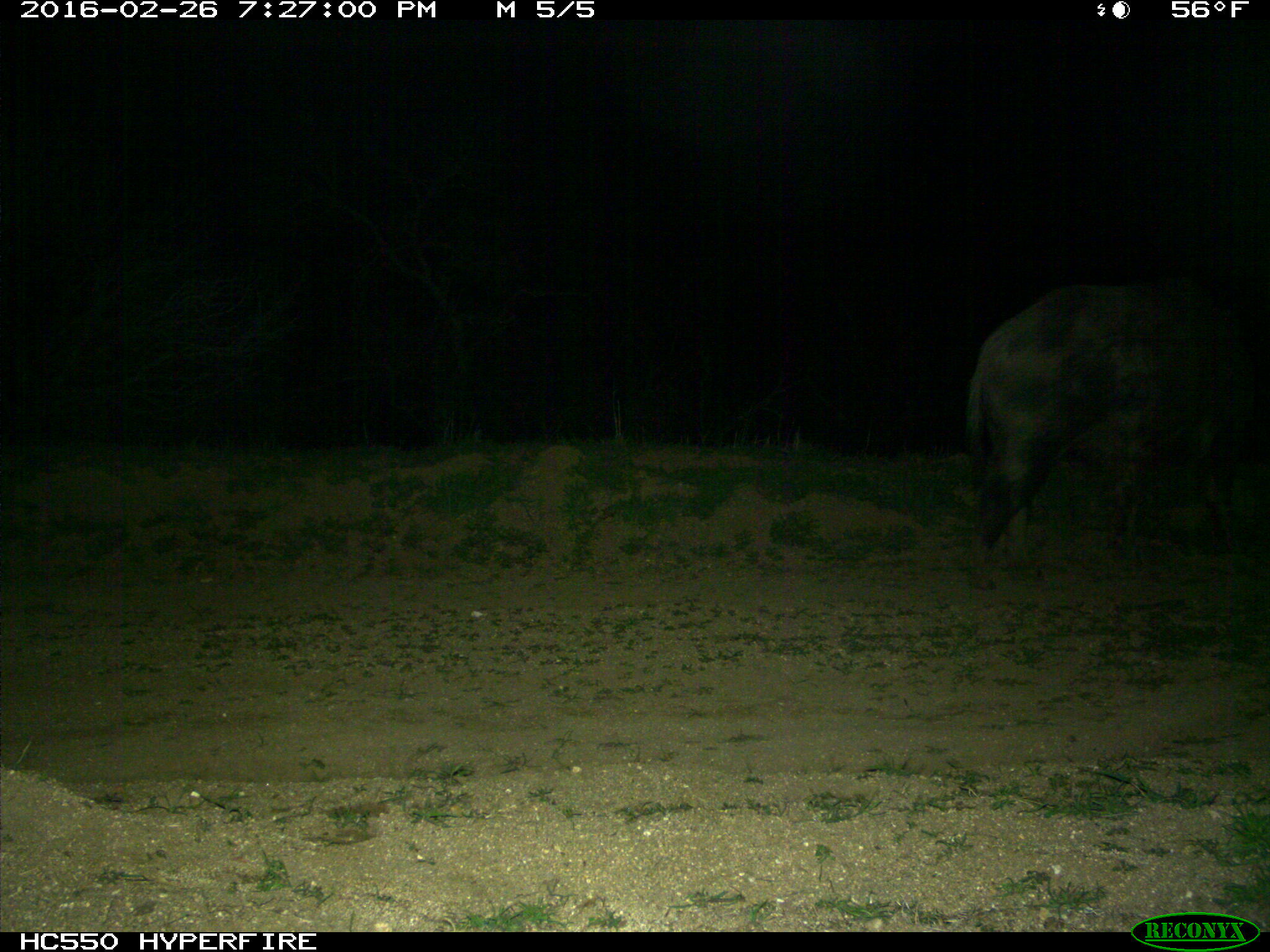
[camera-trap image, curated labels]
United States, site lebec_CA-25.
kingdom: Animalia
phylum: Chordata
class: Mammalia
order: Artiodactyla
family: Suidae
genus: Sus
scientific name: Sus scrofa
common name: wild boar